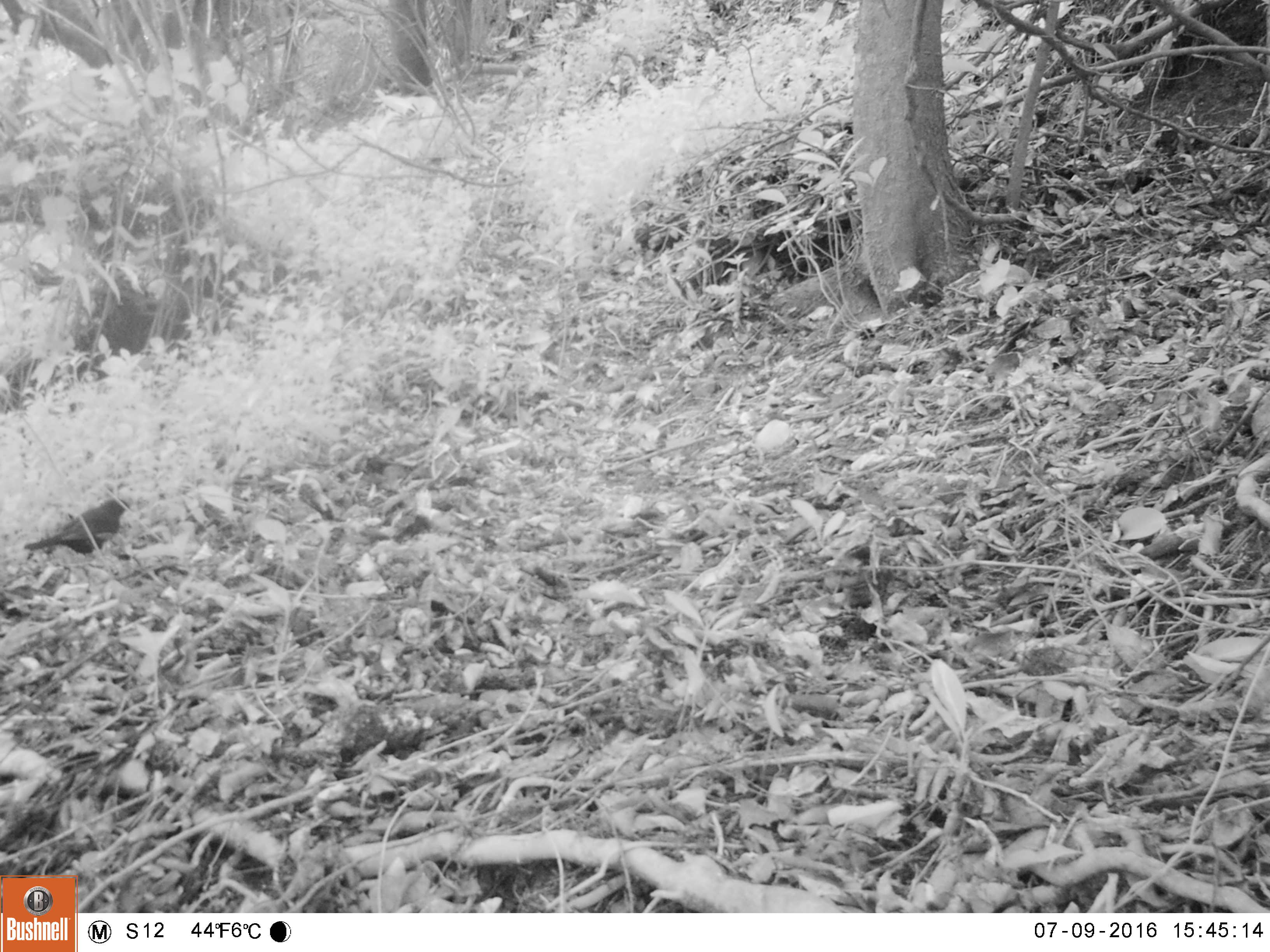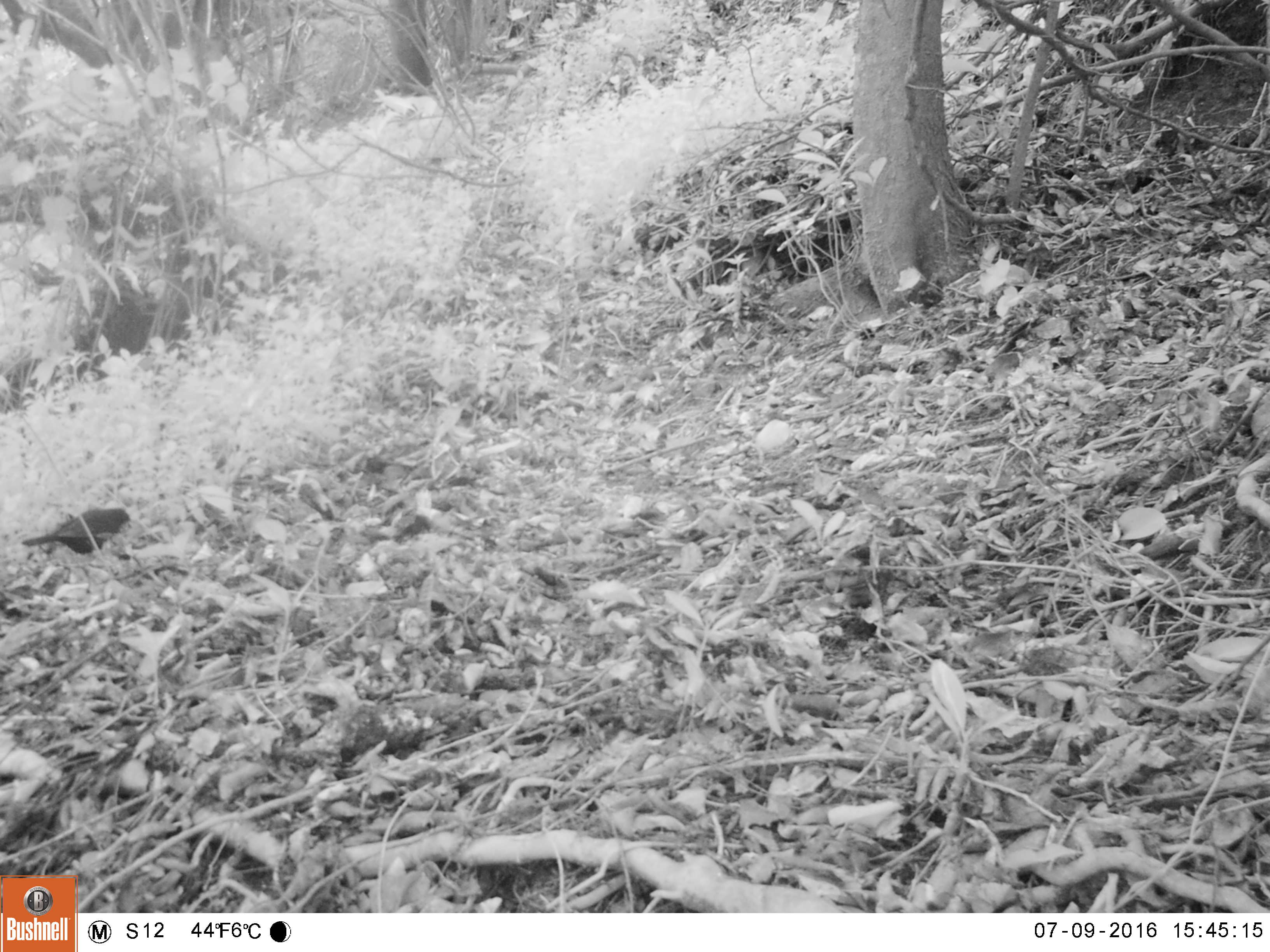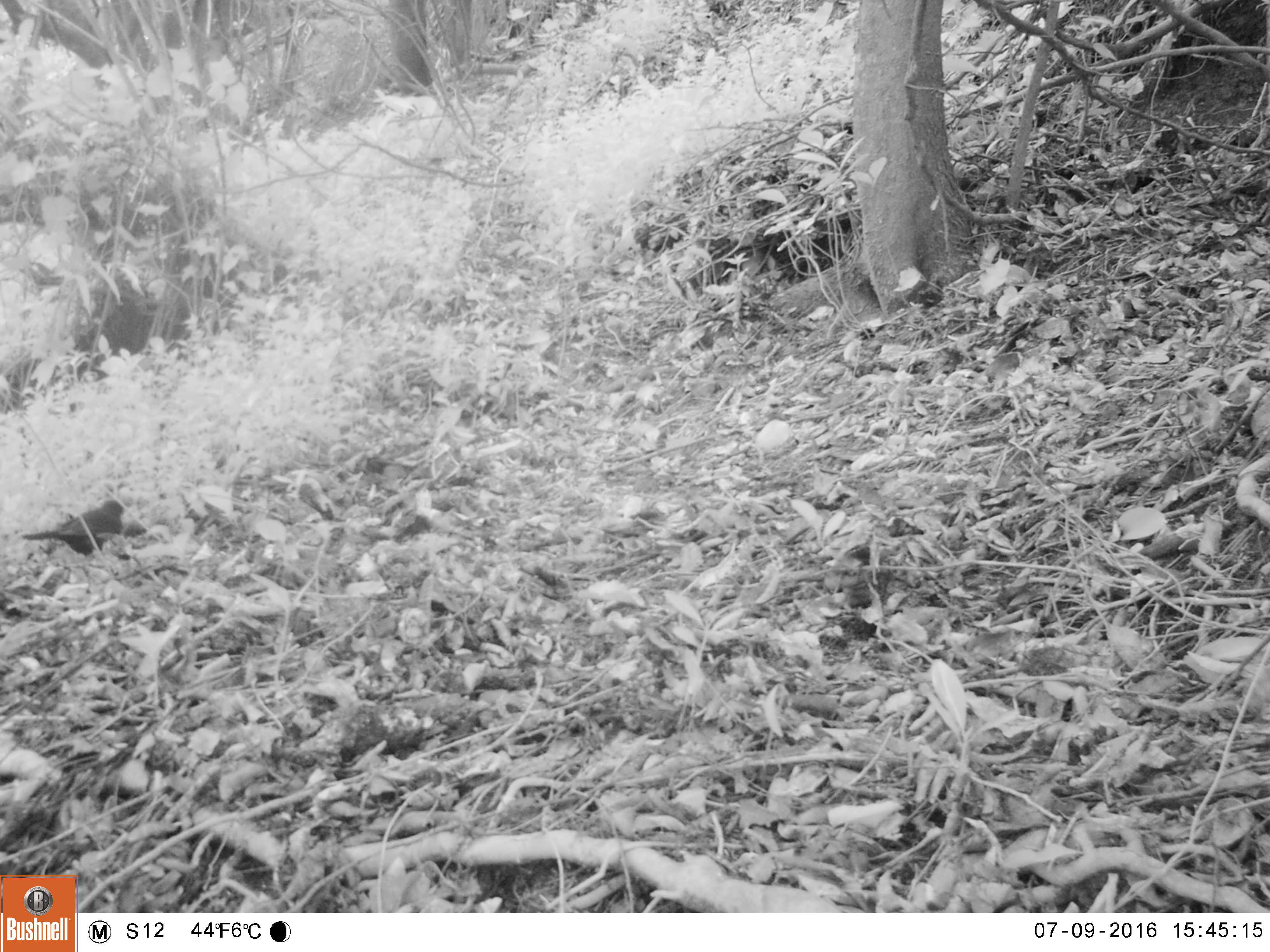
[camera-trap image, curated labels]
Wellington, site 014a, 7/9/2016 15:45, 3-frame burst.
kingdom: Animalia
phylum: Chordata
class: Aves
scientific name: Aves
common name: bird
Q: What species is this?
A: Bird (Aves).